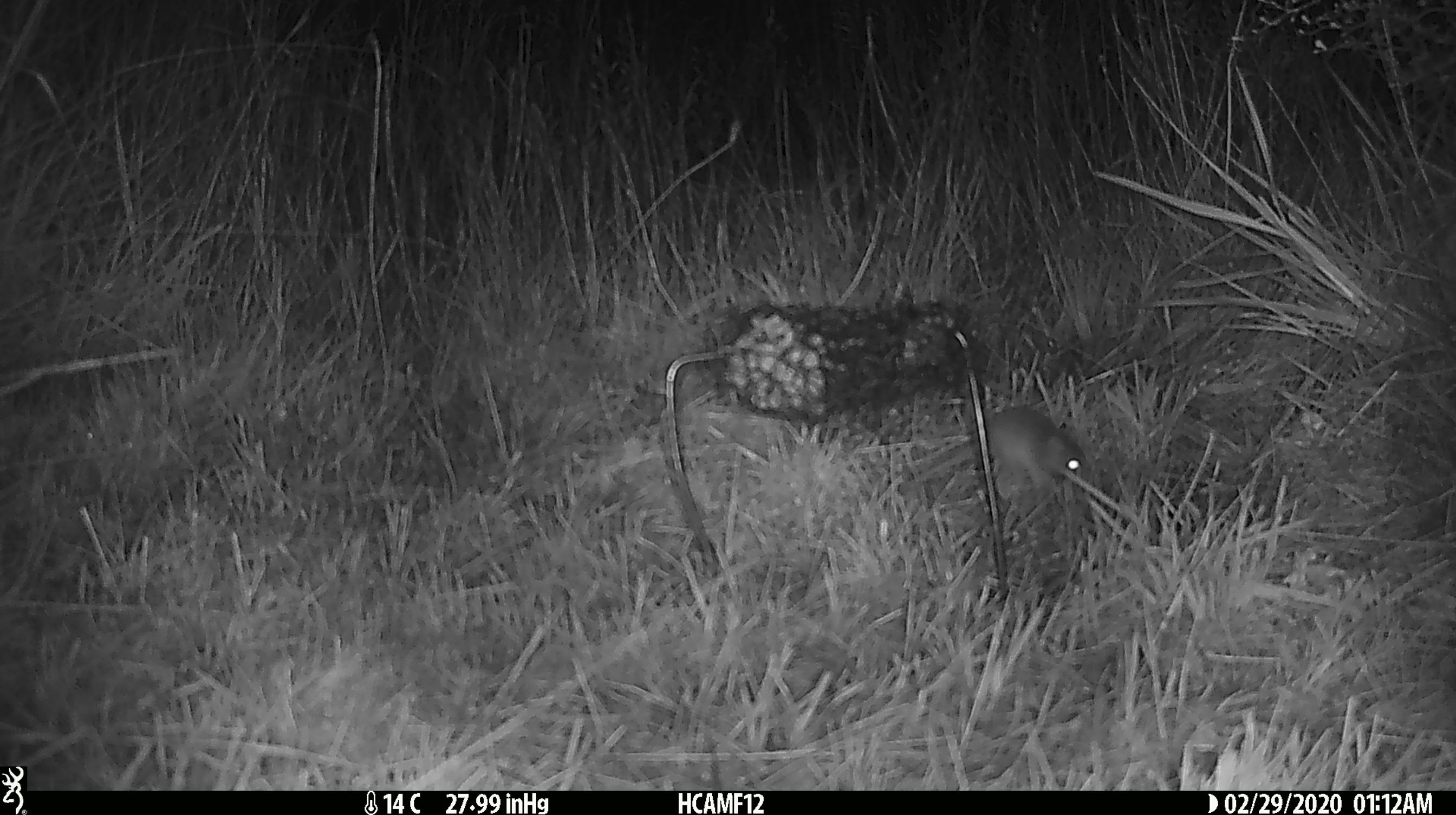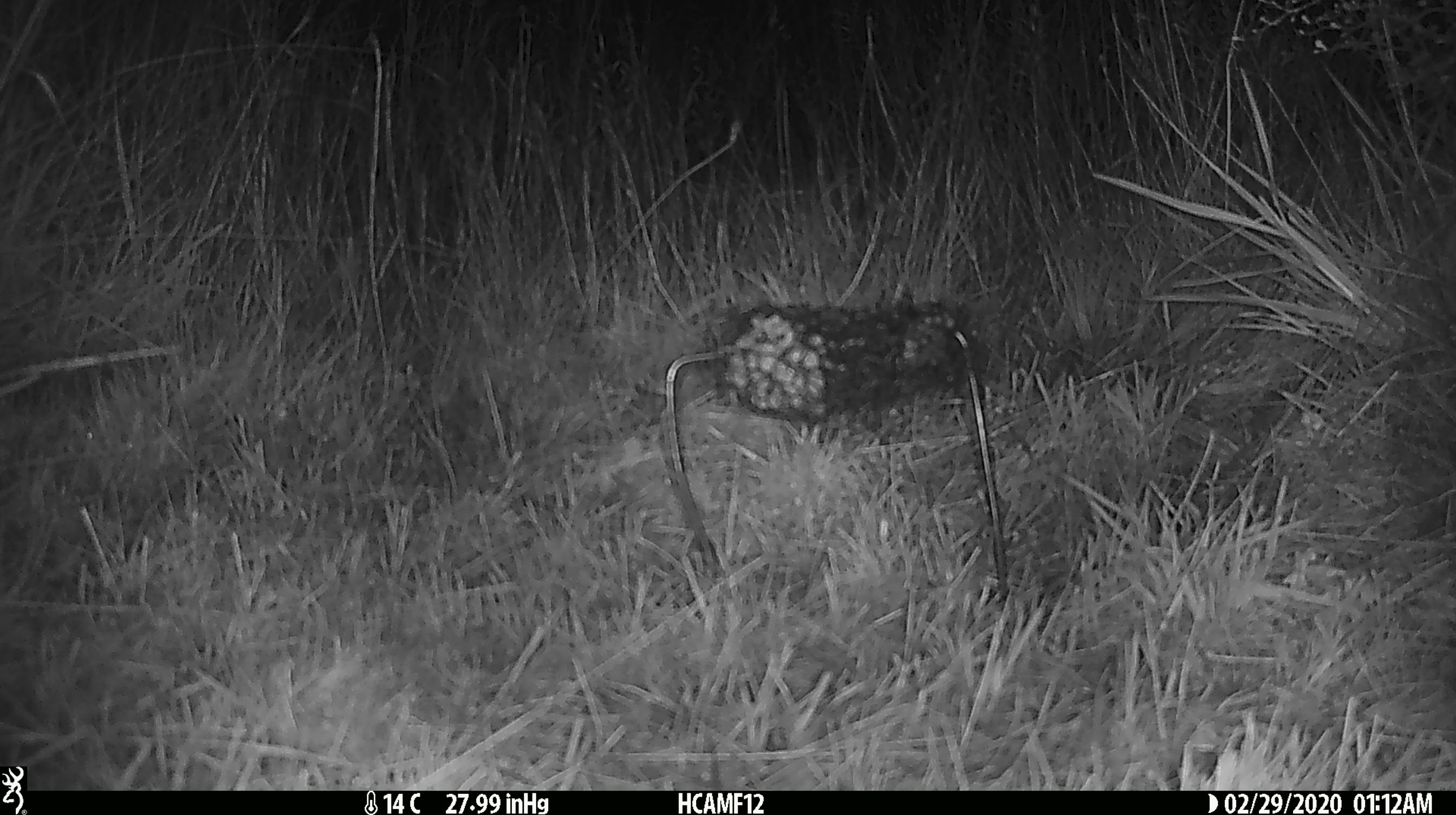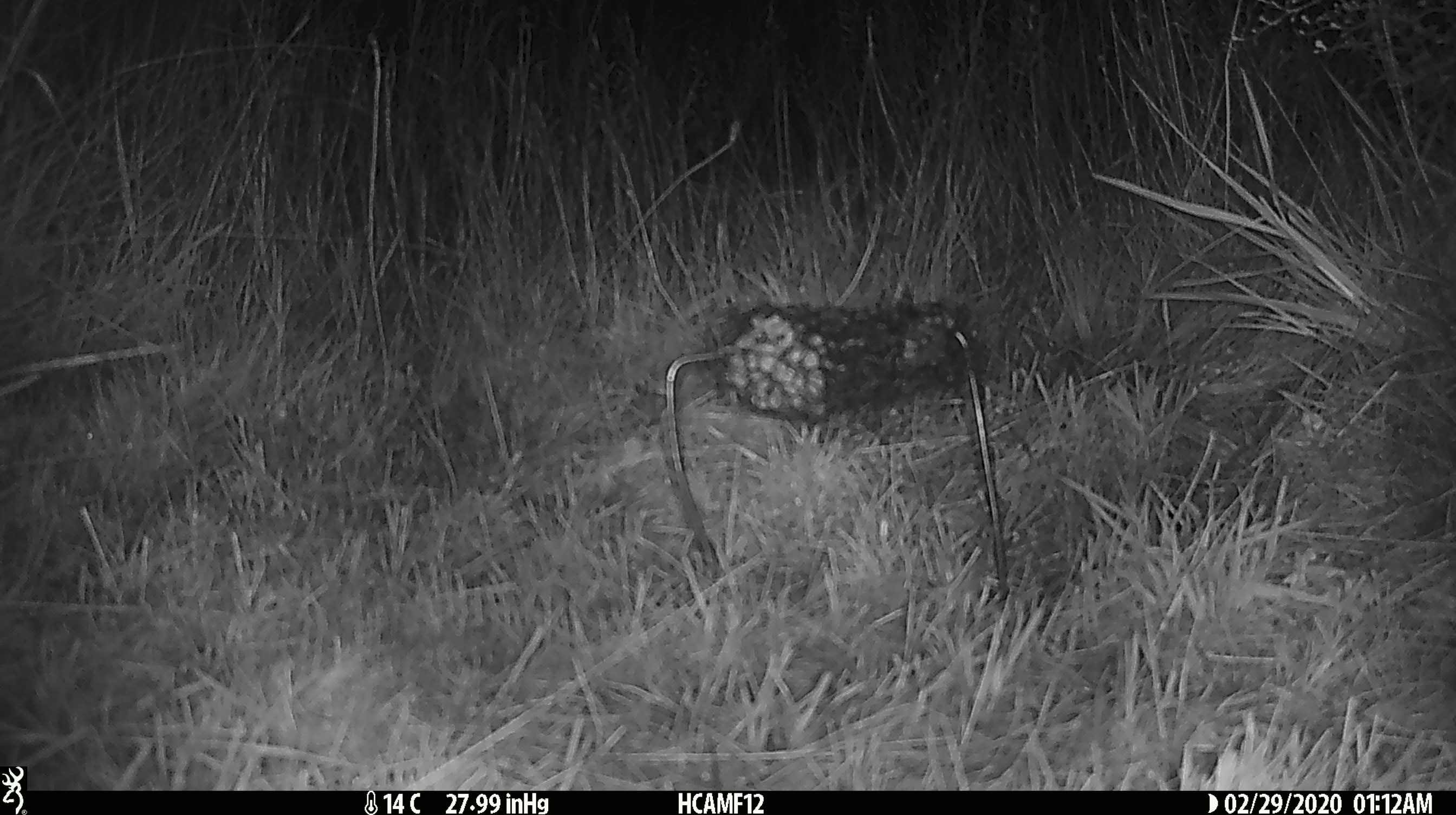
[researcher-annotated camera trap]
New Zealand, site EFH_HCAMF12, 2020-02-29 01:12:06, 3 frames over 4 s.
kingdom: Animalia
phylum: Chordata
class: Mammalia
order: Rodentia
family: Muridae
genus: Mus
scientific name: Mus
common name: mouse